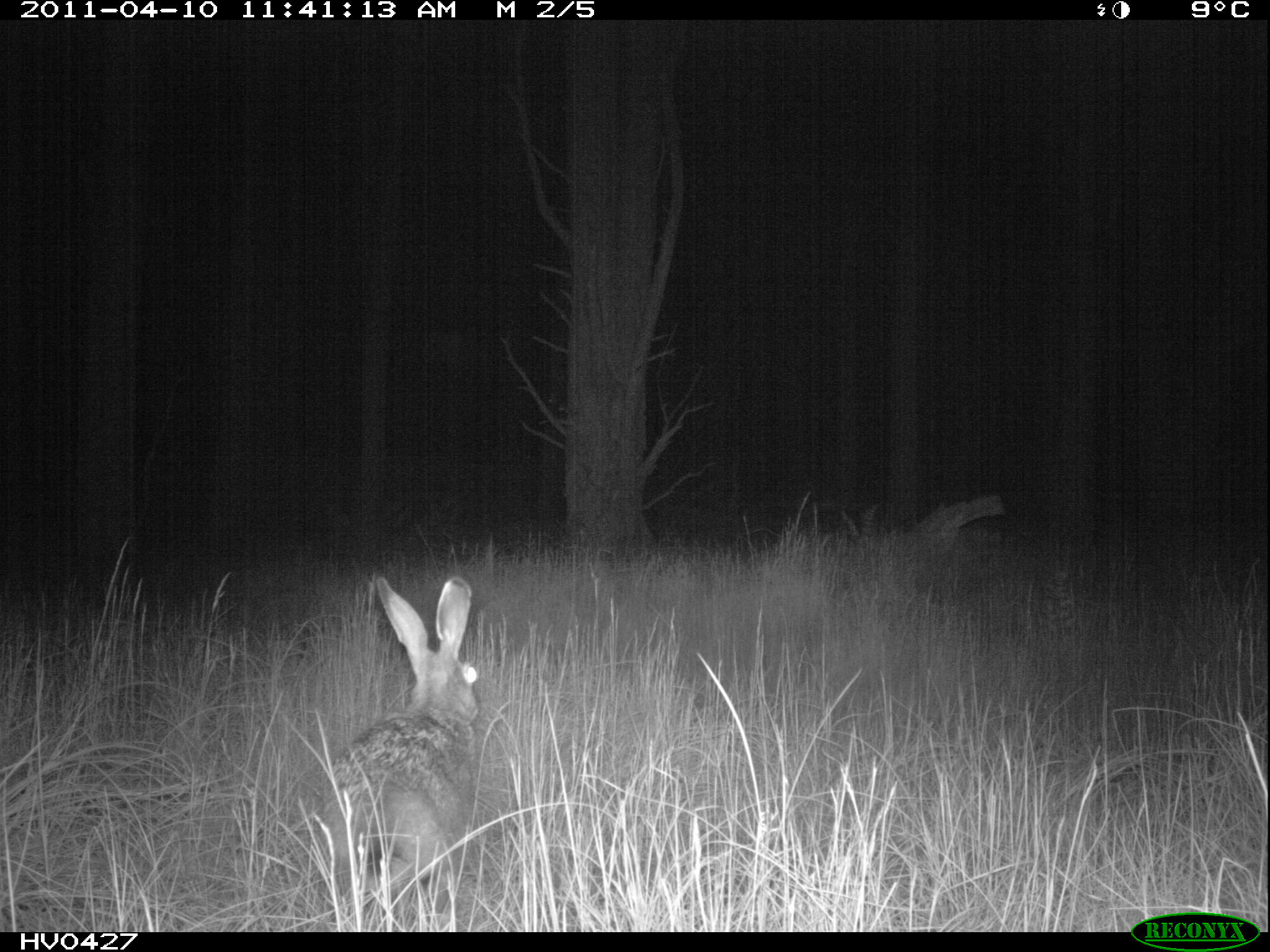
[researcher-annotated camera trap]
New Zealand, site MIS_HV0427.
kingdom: Animalia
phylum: Chordata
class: Mammalia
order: Lagomorpha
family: Leporidae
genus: Lepus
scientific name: Lepus europaeus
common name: brown hare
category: hare